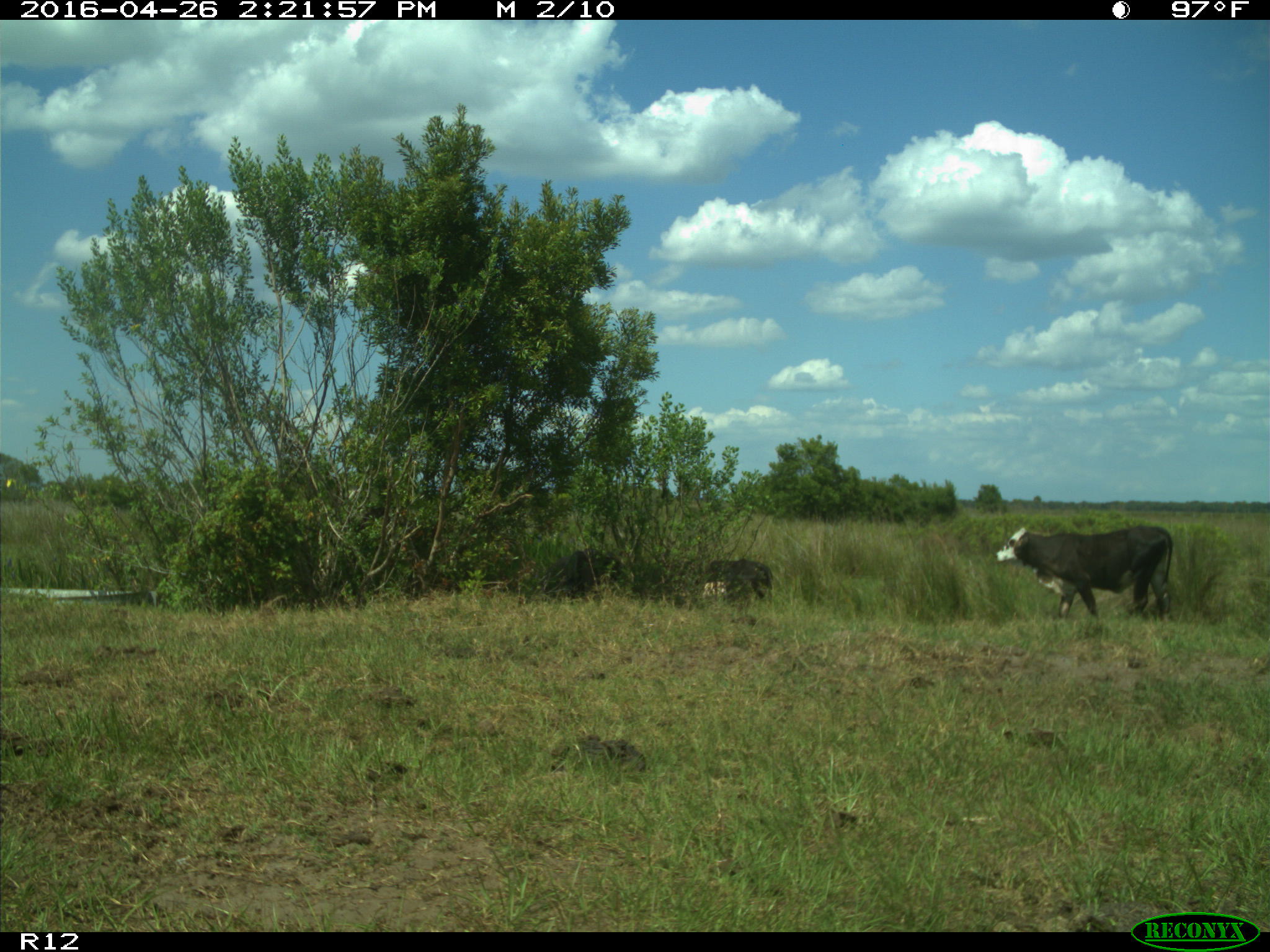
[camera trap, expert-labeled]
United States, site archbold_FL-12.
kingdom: Animalia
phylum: Chordata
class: Mammalia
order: Artiodactyla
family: Bovidae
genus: Bos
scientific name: Bos taurus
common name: domestic cow